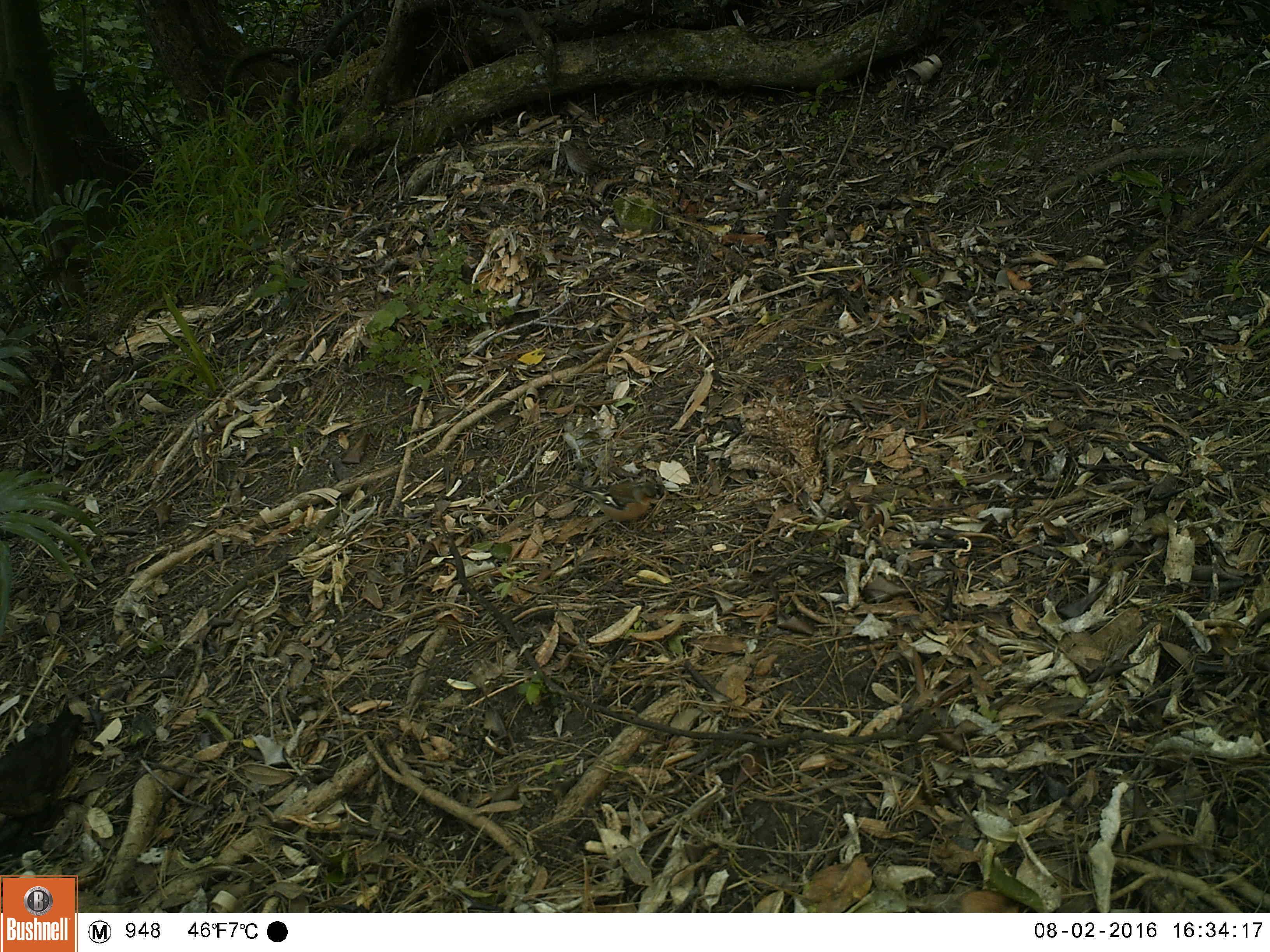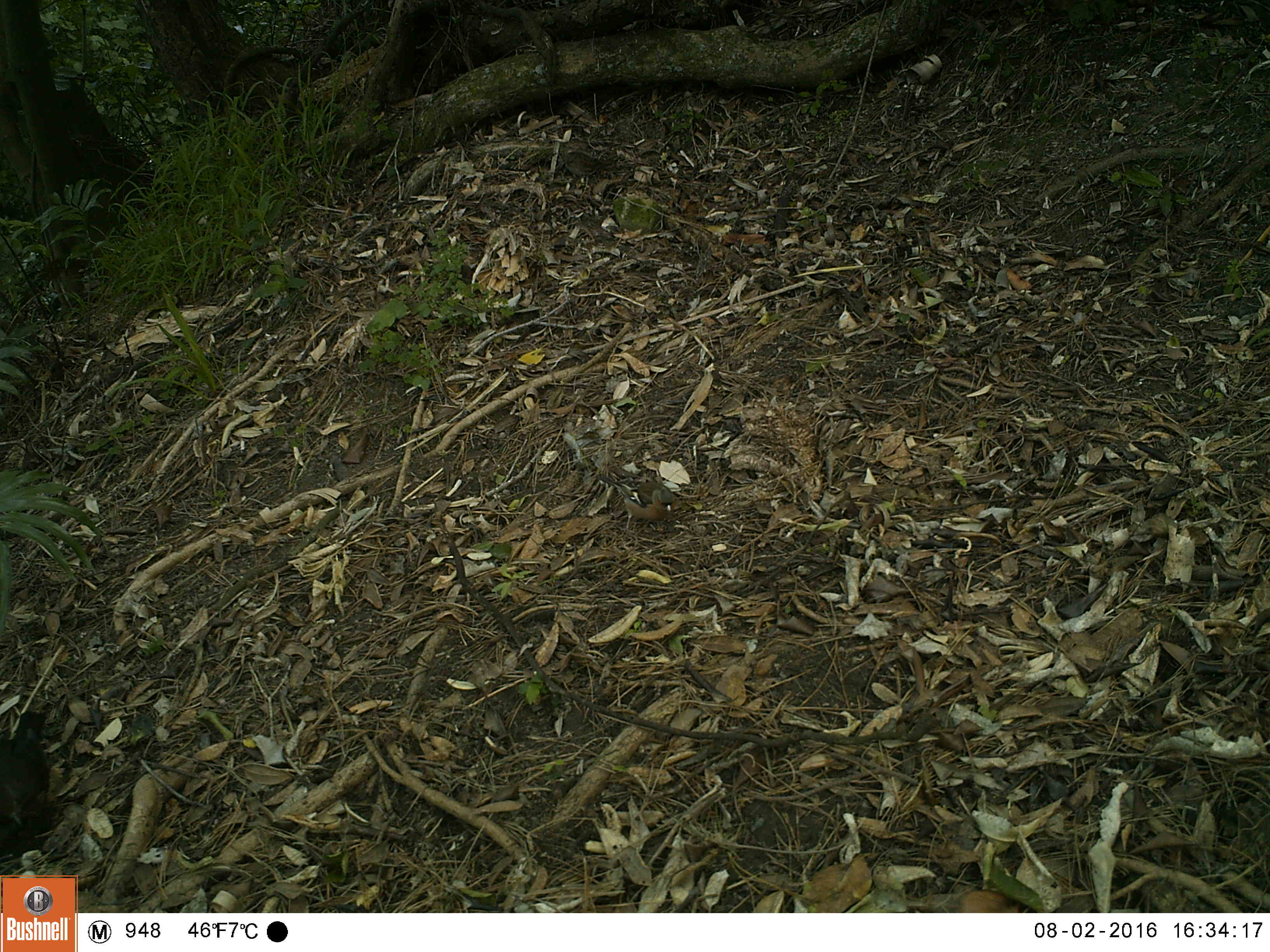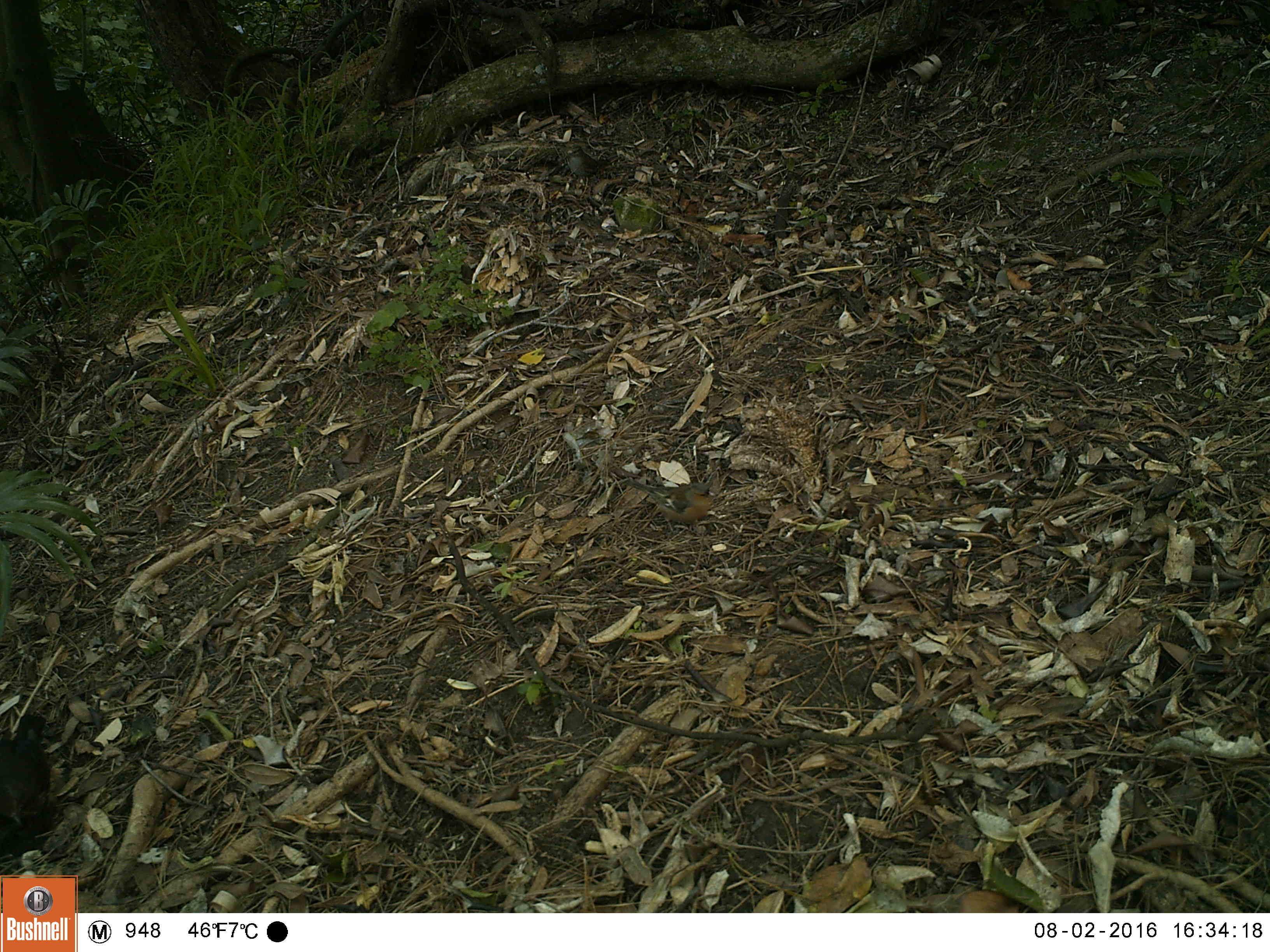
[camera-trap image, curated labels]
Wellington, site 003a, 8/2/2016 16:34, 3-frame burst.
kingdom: Animalia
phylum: Chordata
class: Aves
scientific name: Aves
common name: bird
Bird (Aves).